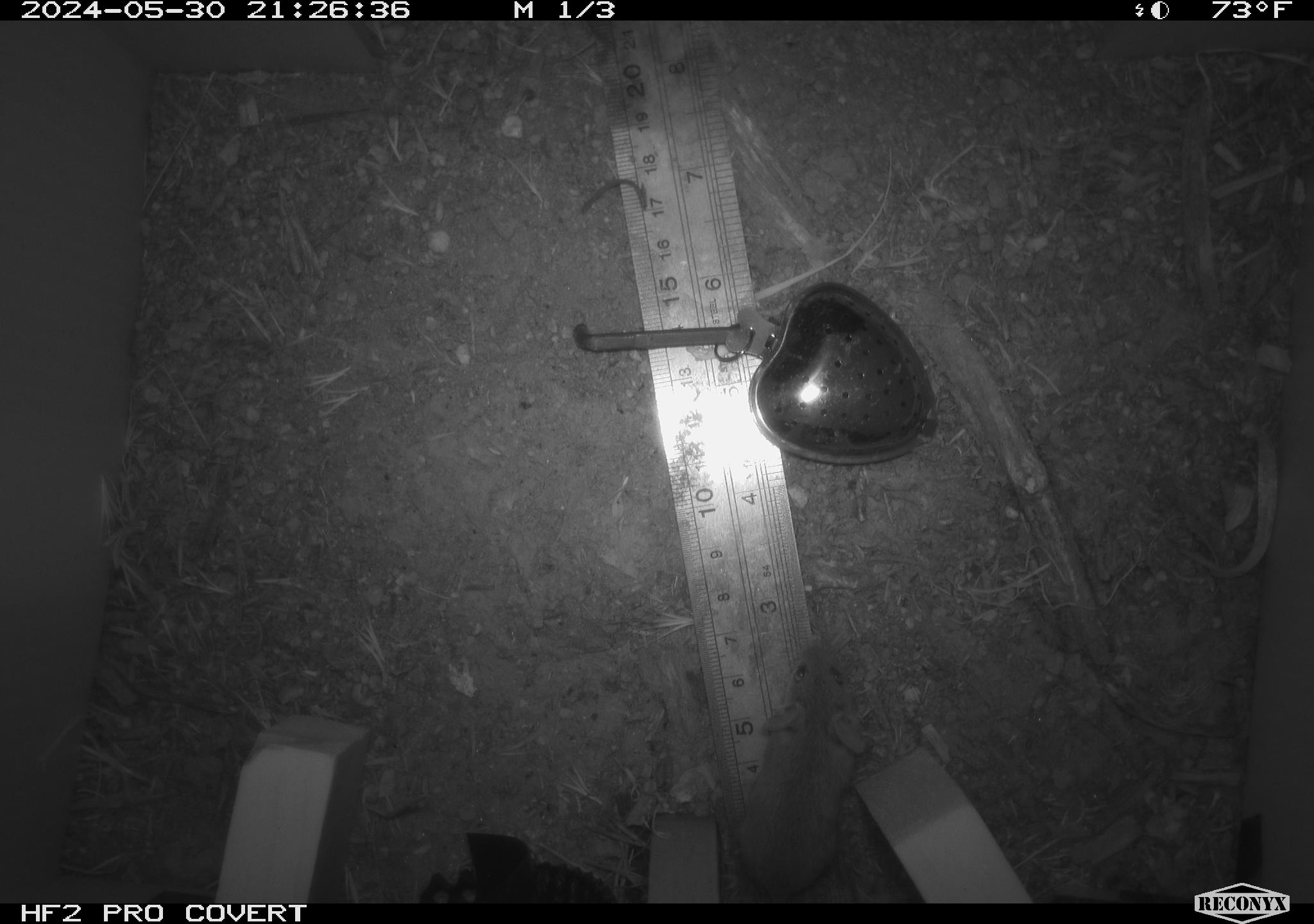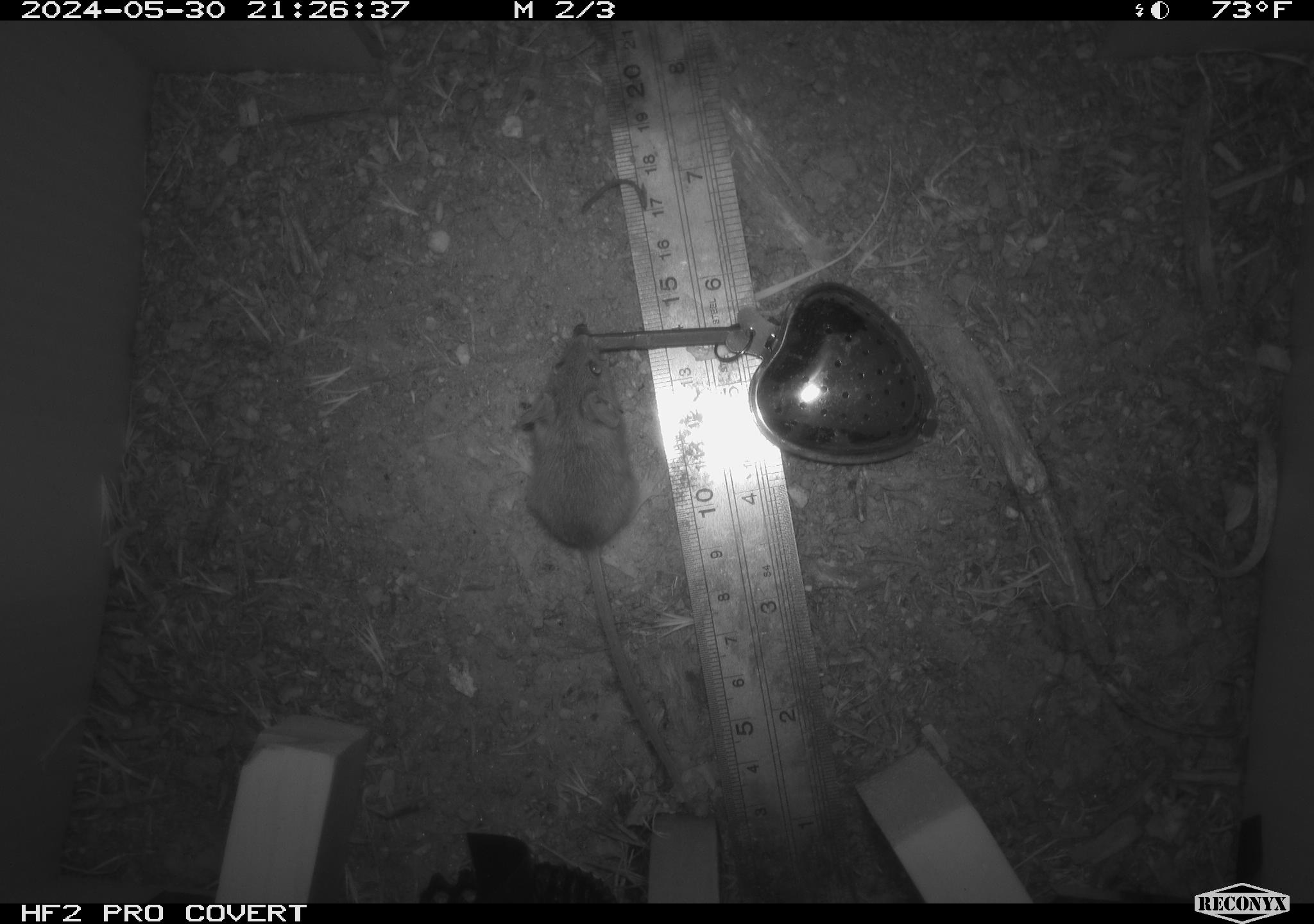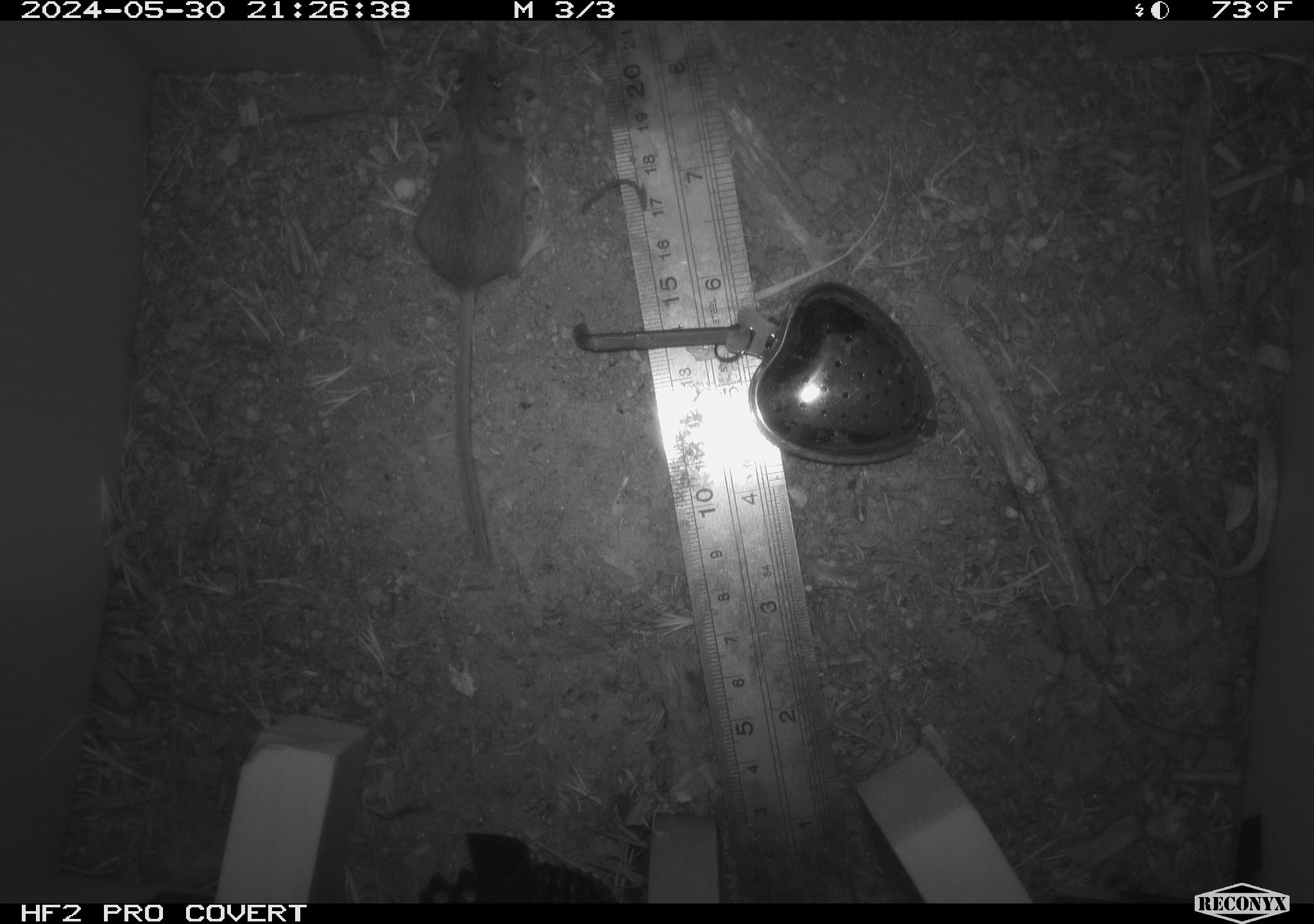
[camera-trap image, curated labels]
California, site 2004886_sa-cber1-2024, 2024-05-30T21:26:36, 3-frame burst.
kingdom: Animalia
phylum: Chordata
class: Mammalia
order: Rodentia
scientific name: Rodentia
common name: mouse species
Mouse species (Rodentia).